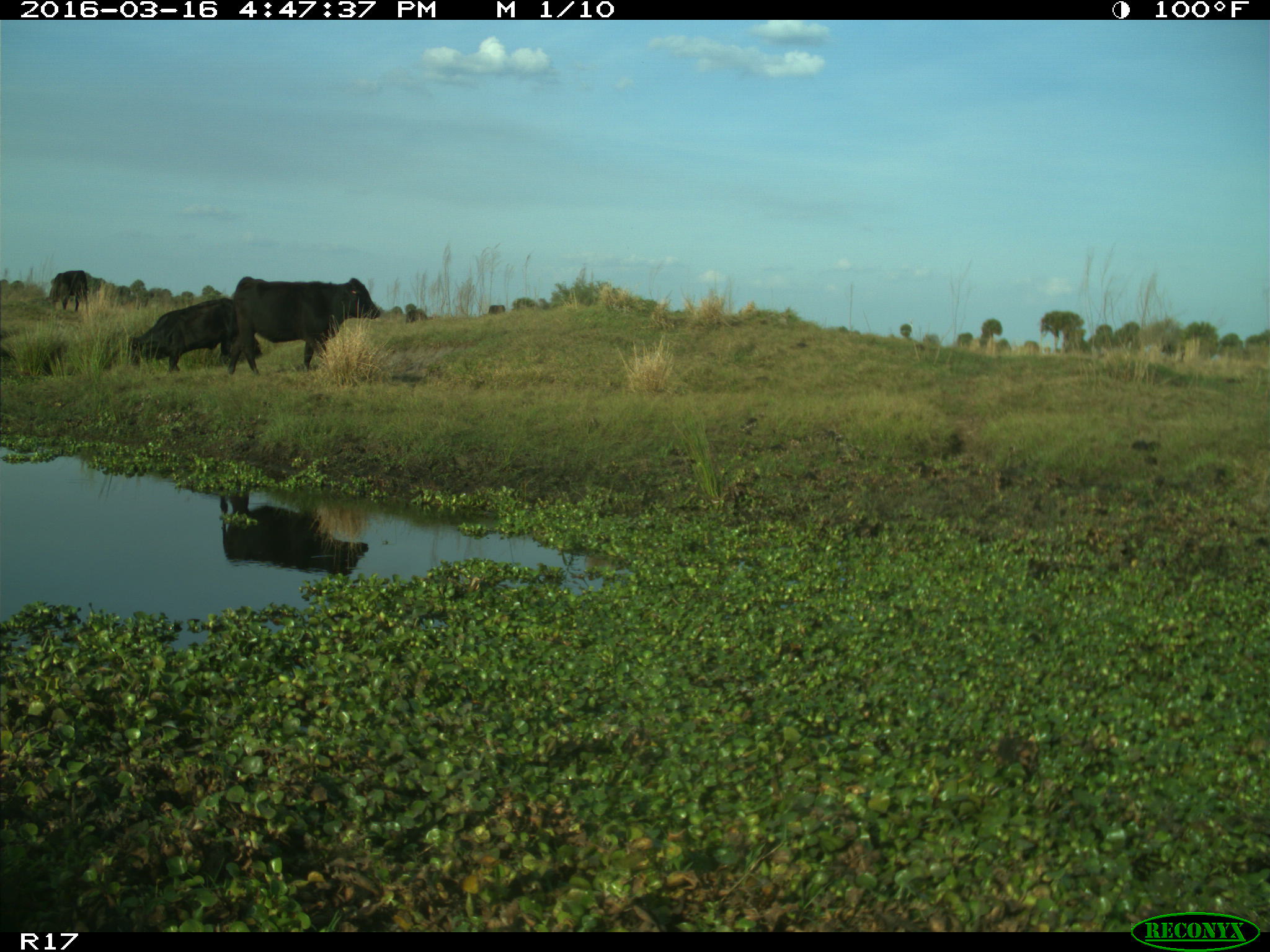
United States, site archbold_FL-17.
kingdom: Animalia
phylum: Chordata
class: Mammalia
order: Artiodactyla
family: Bovidae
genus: Bos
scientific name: Bos taurus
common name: domestic cow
Bos taurus (domestic cow).